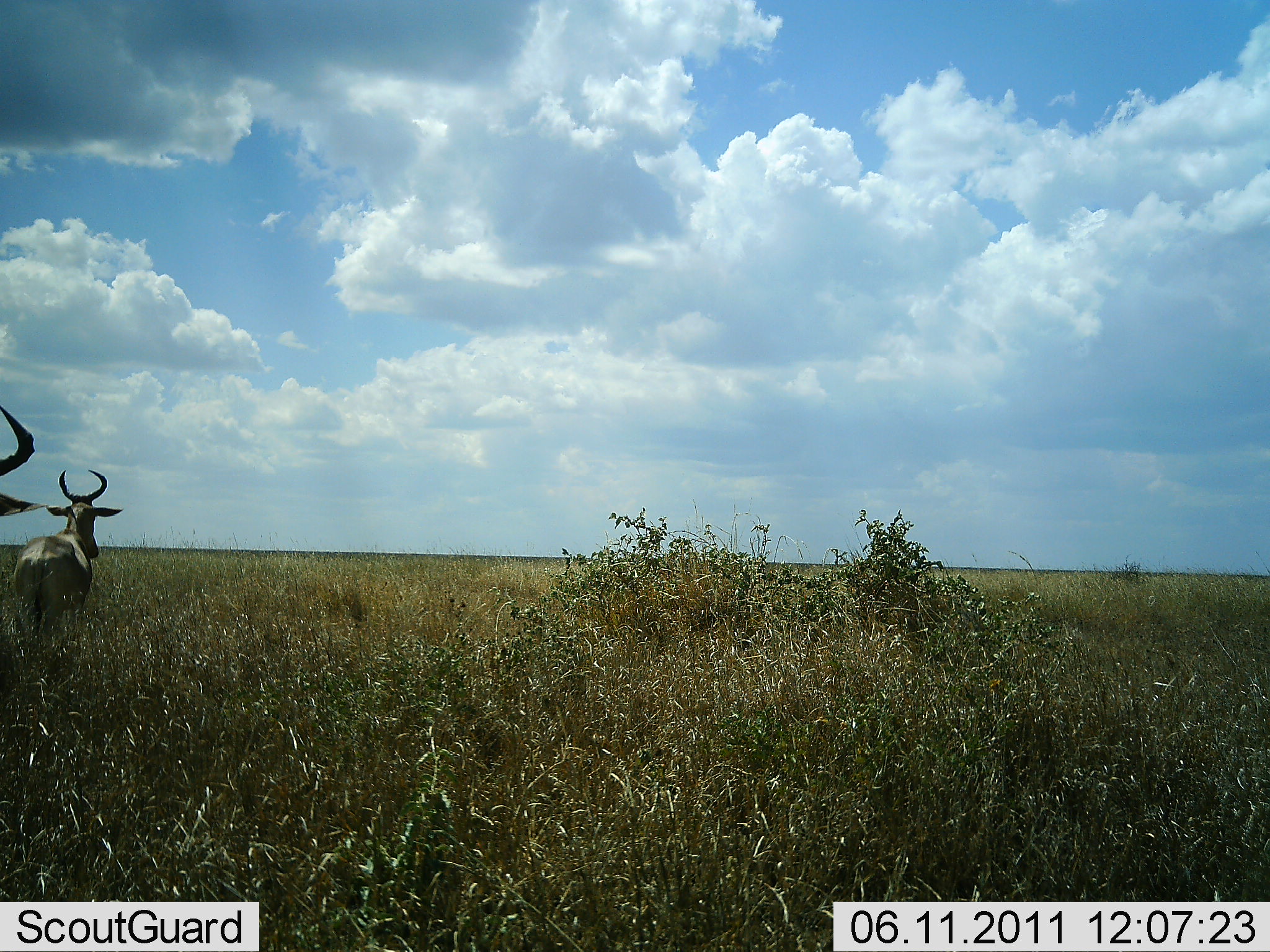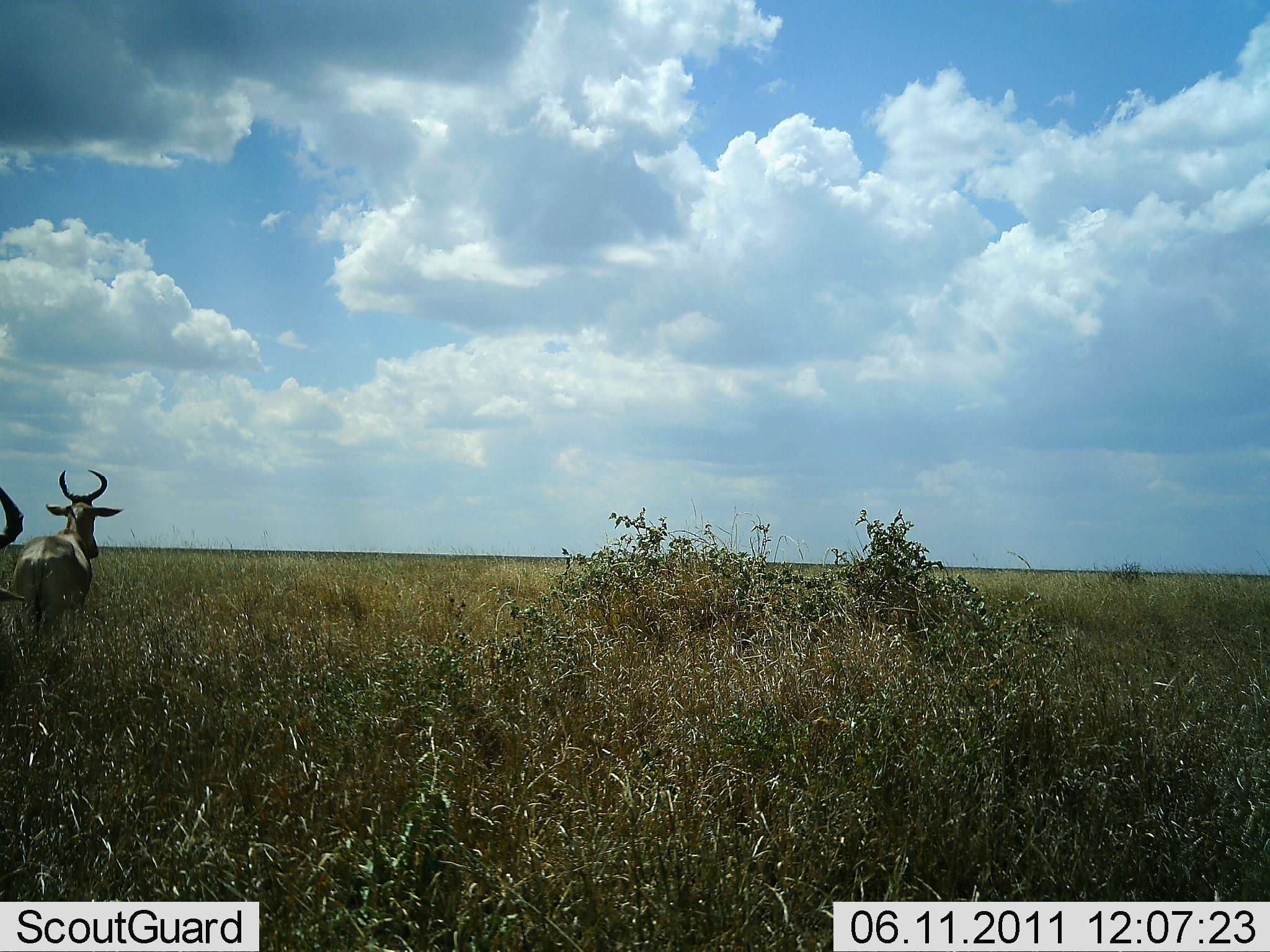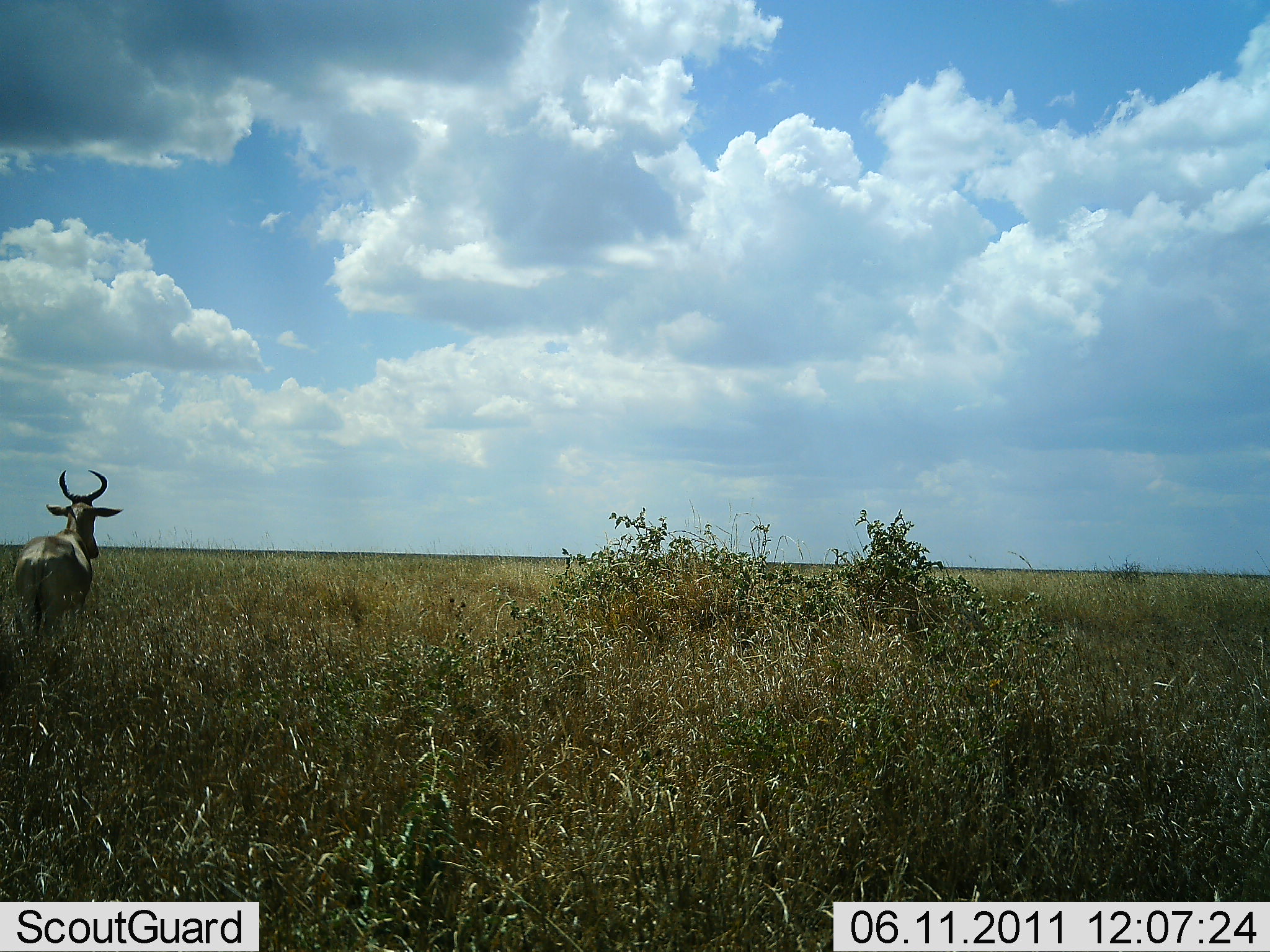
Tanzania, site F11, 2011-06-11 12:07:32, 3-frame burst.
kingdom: Animalia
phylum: Chordata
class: Mammalia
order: Artiodactyla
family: Bovidae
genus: Alcelaphus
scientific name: Alcelaphus buselaphus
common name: hartebeest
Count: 2.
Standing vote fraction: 90%.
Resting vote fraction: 0%.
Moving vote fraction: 10%.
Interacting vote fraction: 0%.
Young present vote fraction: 0%.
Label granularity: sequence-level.